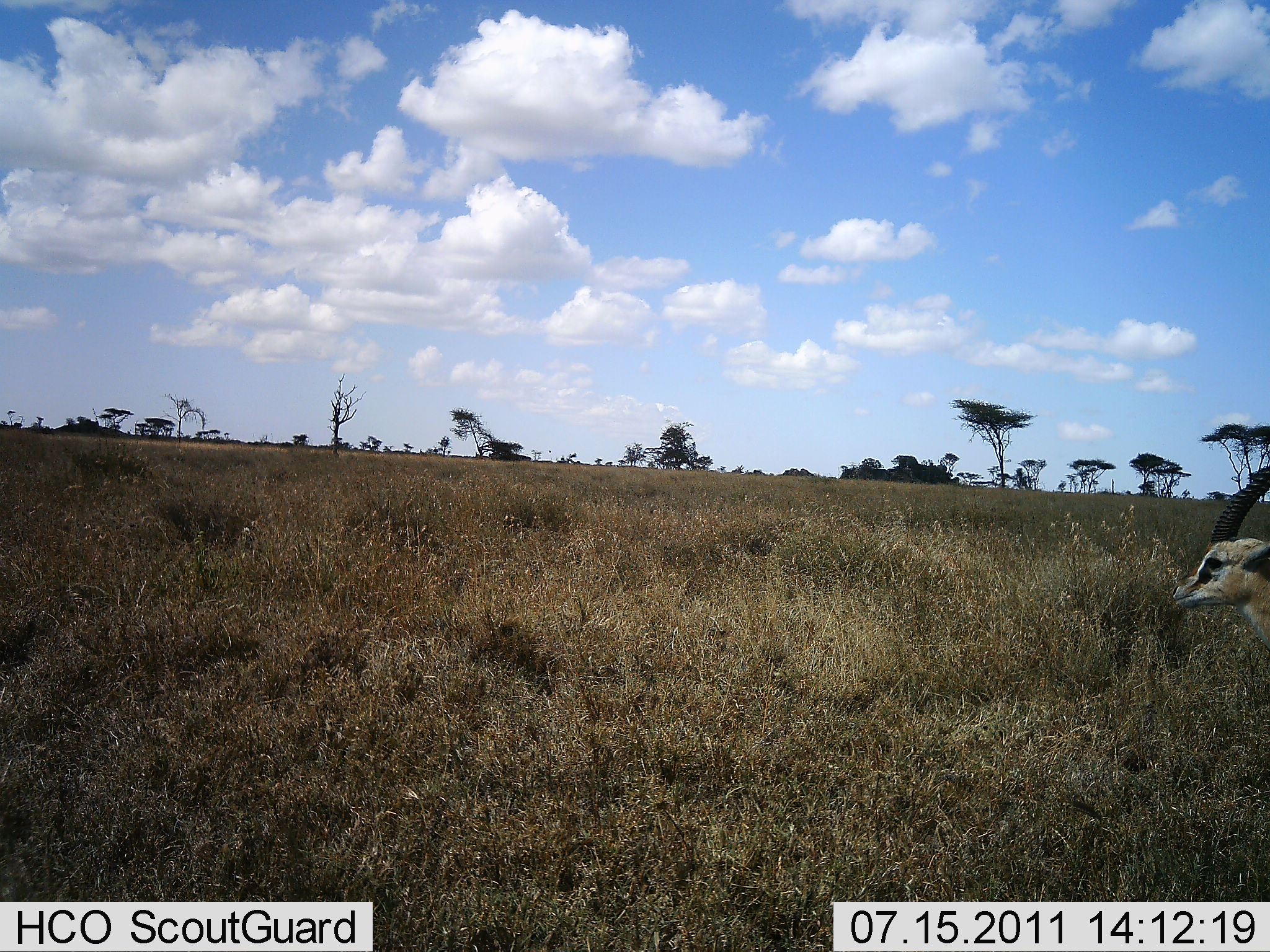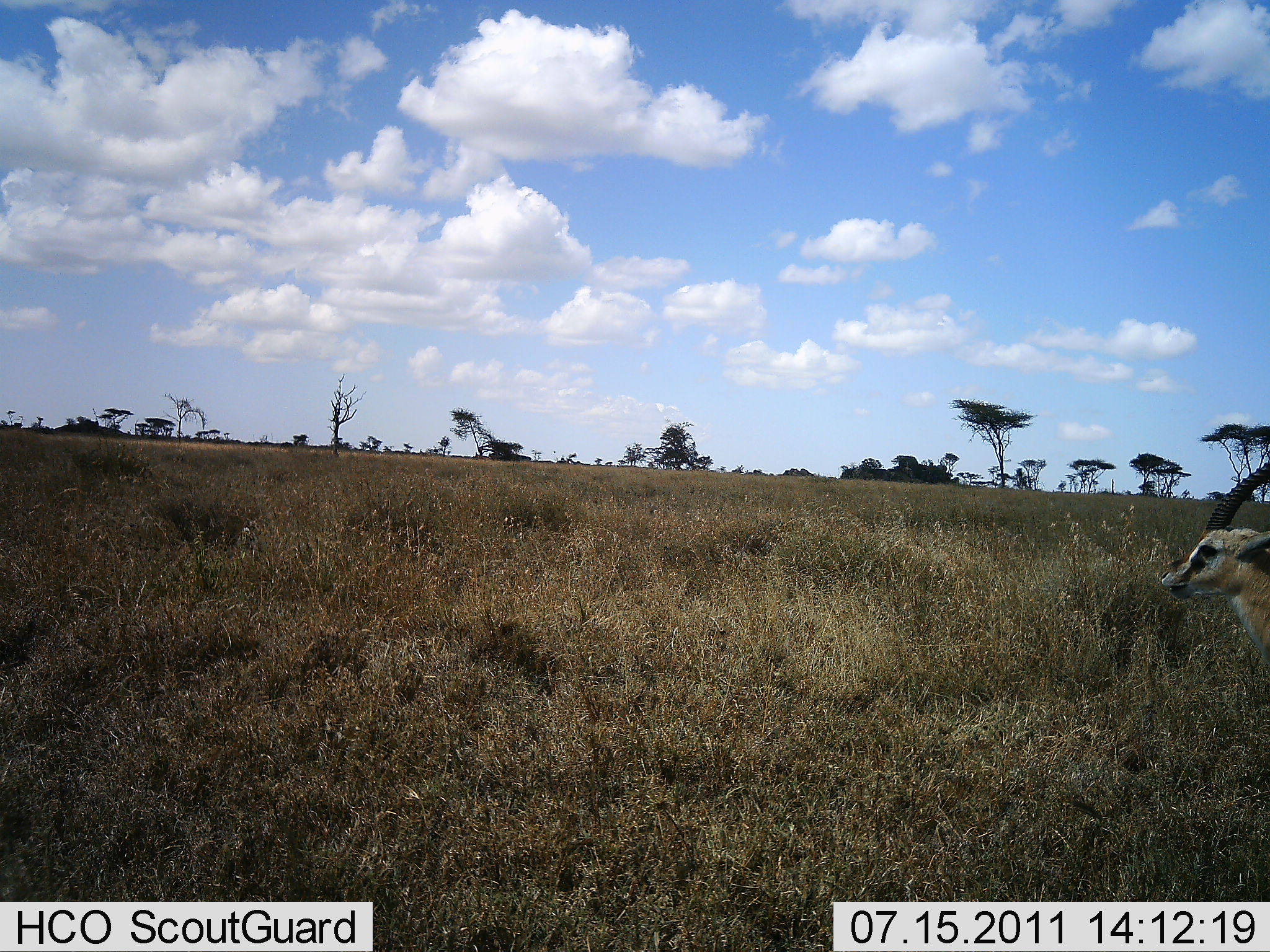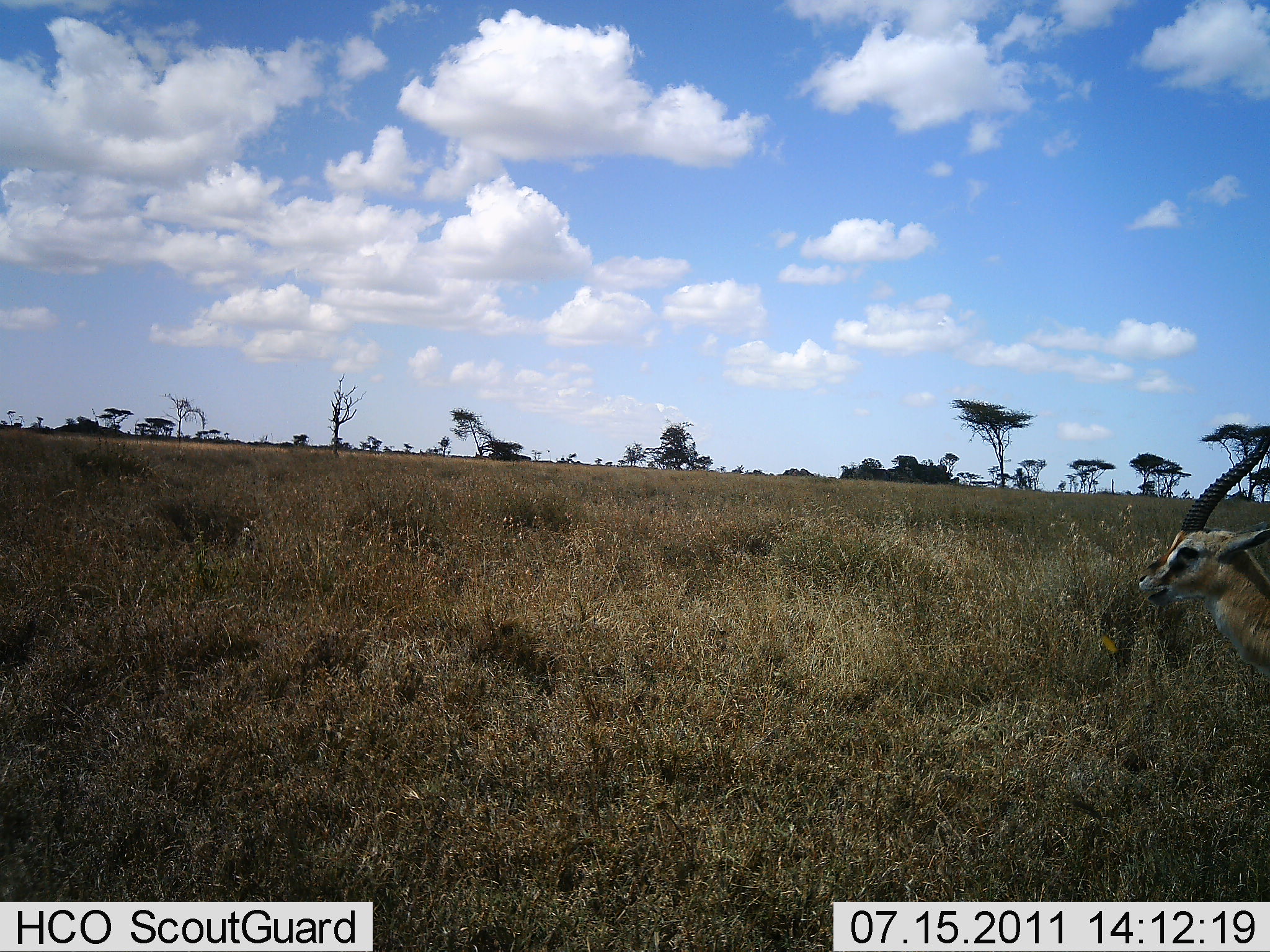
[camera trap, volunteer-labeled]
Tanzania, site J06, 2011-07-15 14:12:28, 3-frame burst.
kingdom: Animalia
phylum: Chordata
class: Mammalia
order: Artiodactyla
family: Bovidae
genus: Eudorcas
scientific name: Eudorcas thomsonii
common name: thomson's gazelle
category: gazellethomsons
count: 1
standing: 91%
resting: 0%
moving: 9%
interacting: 0%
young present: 0%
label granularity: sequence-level